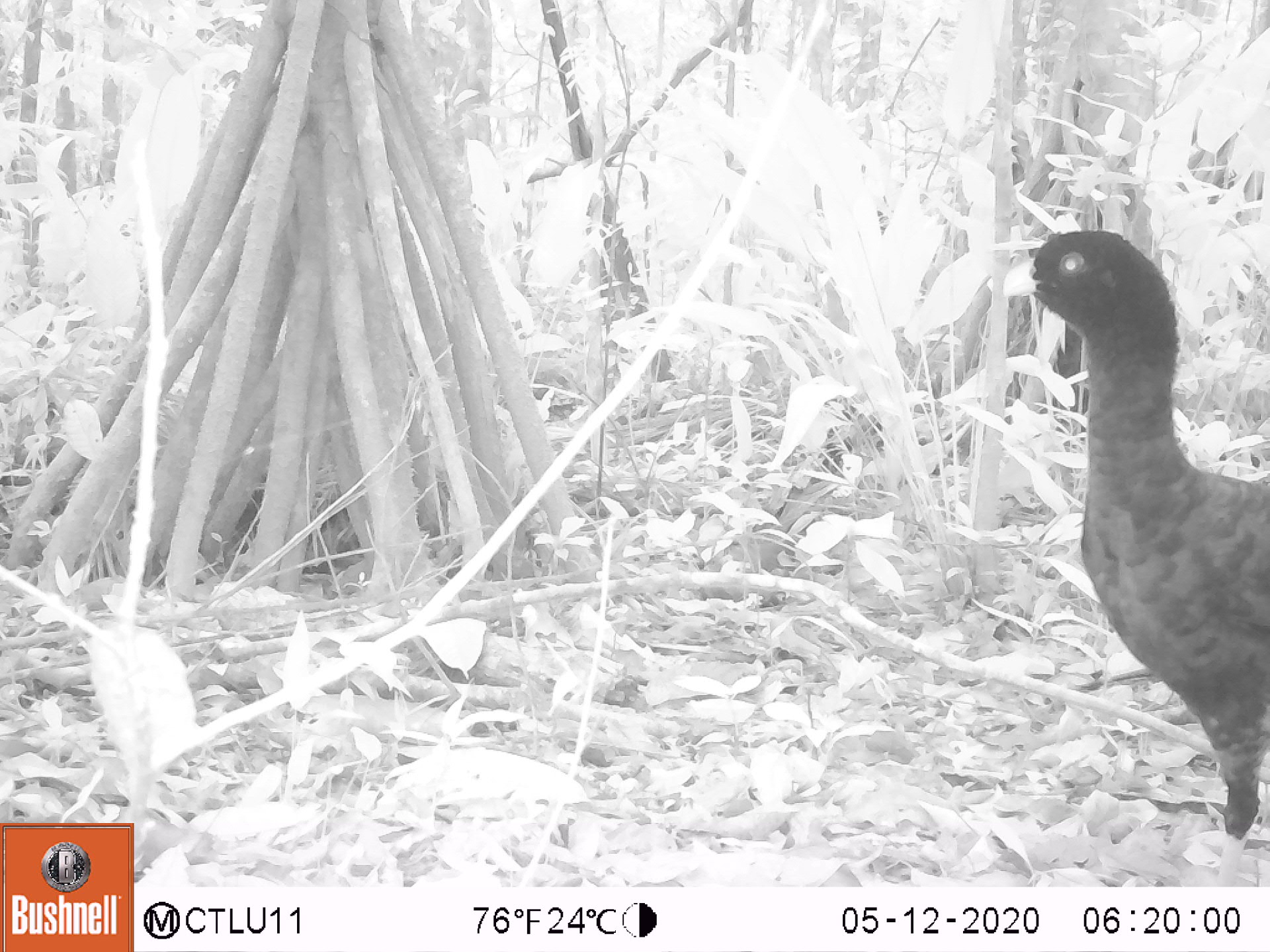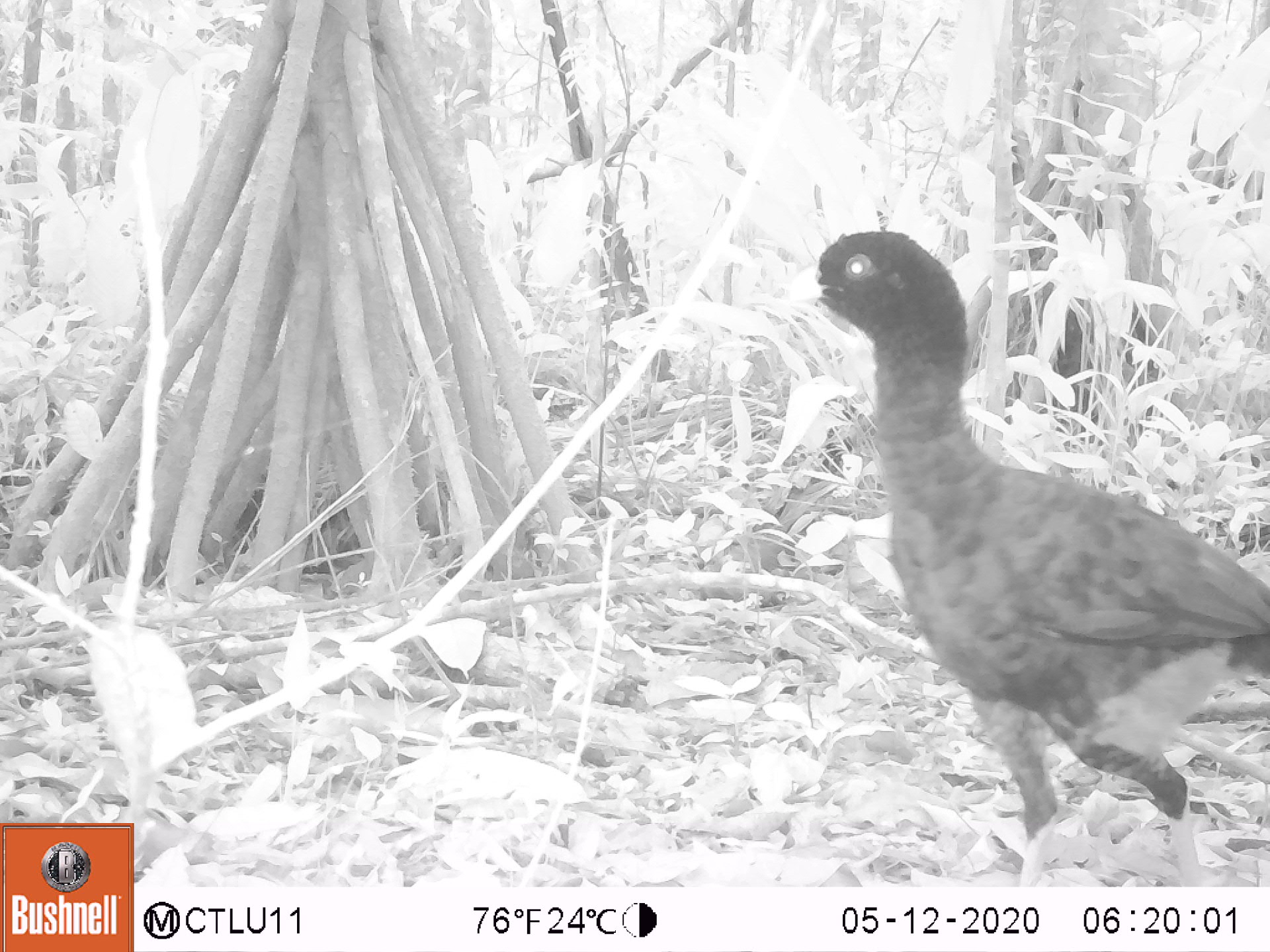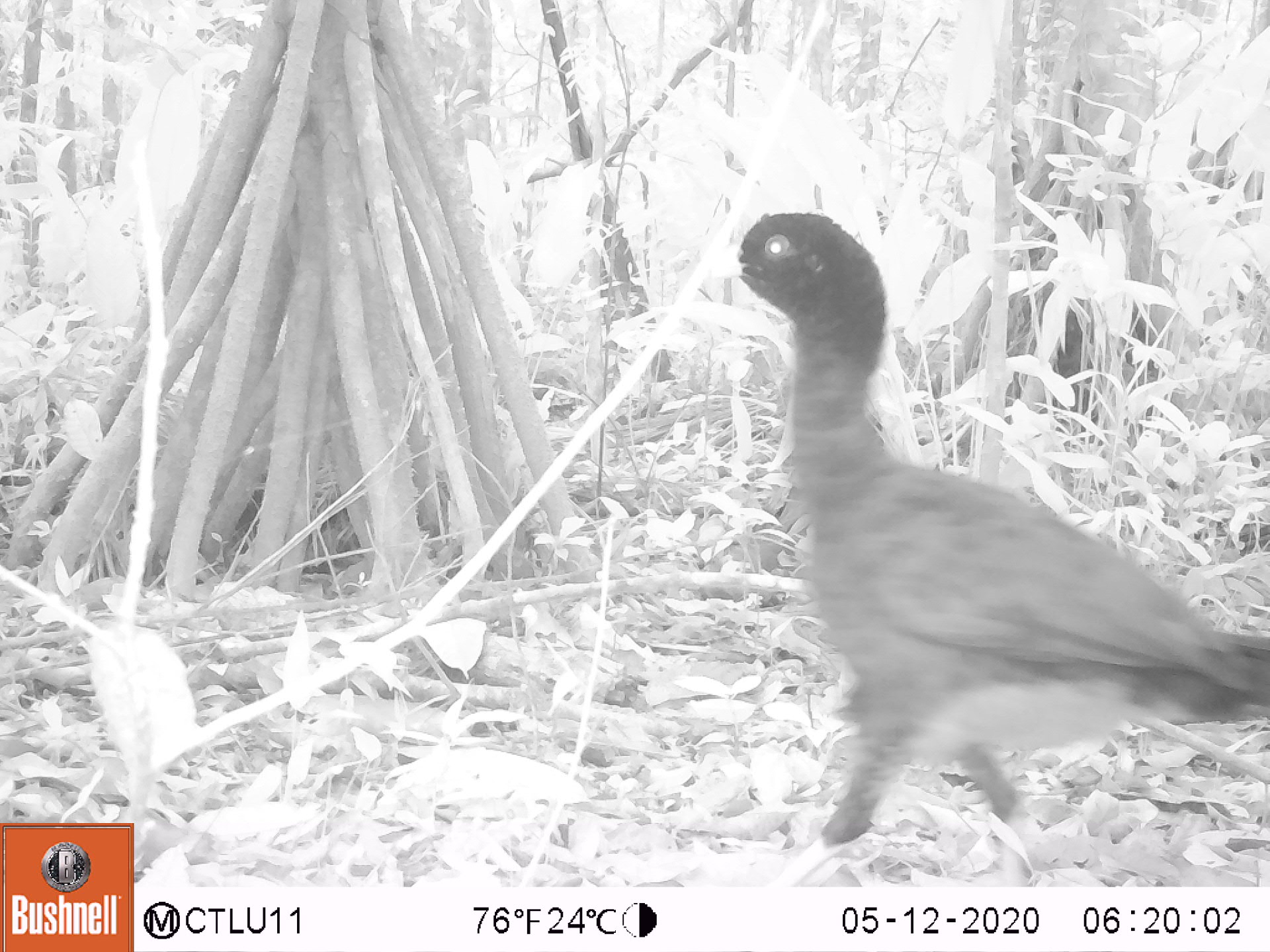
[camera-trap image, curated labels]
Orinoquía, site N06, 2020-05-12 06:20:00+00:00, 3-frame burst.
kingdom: Animalia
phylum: Chordata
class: Aves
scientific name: Aves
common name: bird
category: unknown bird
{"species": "unknown bird (bird) (Aves)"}